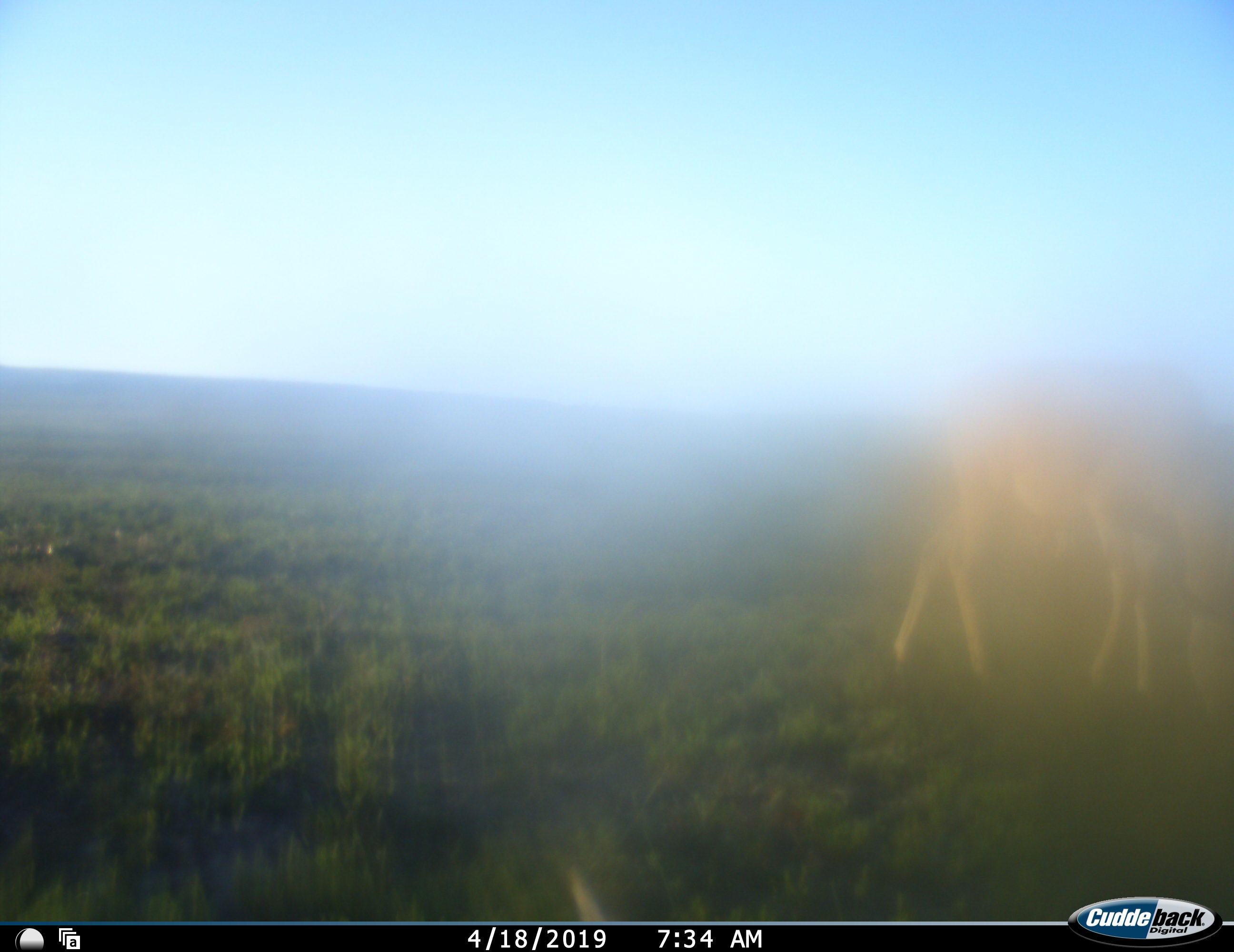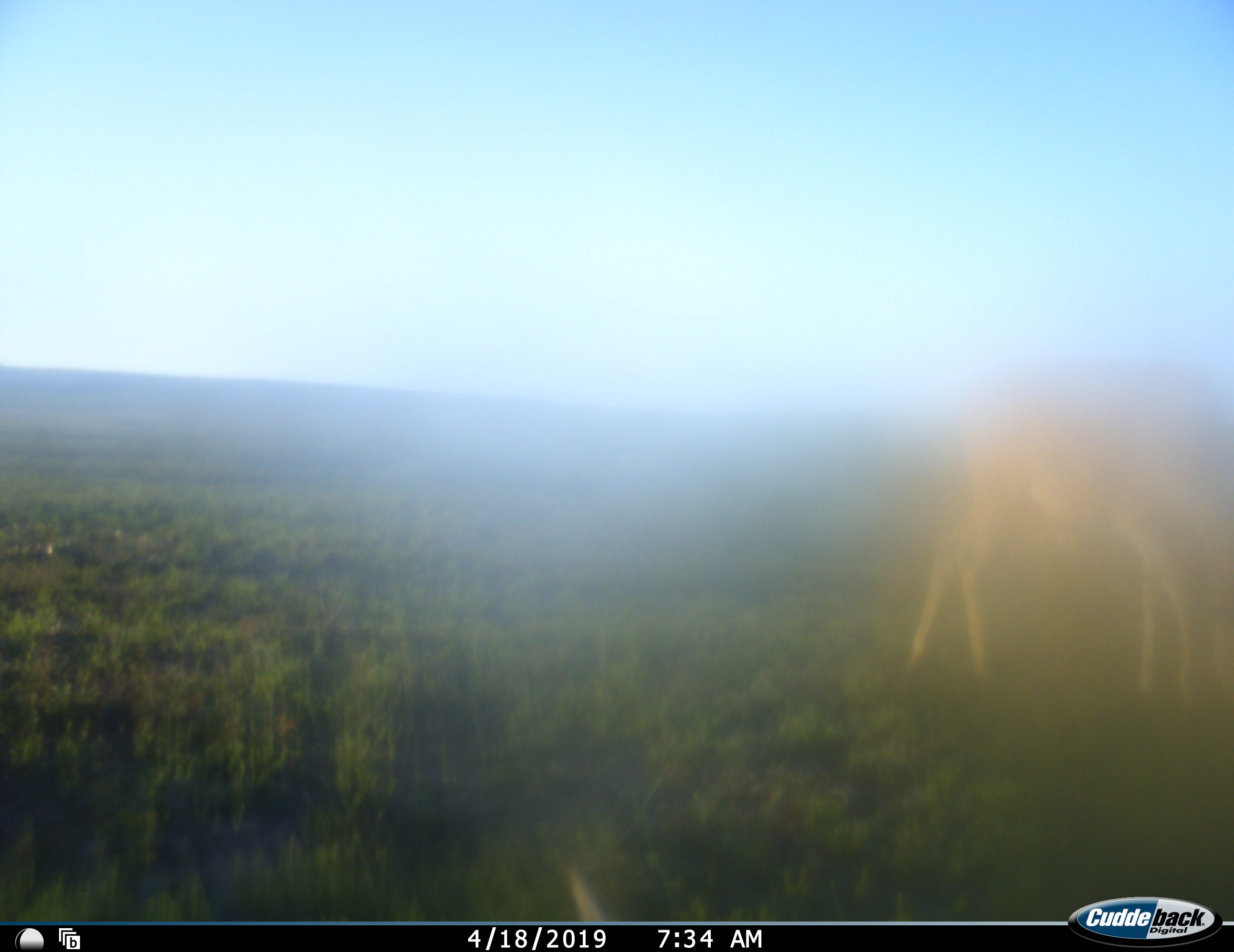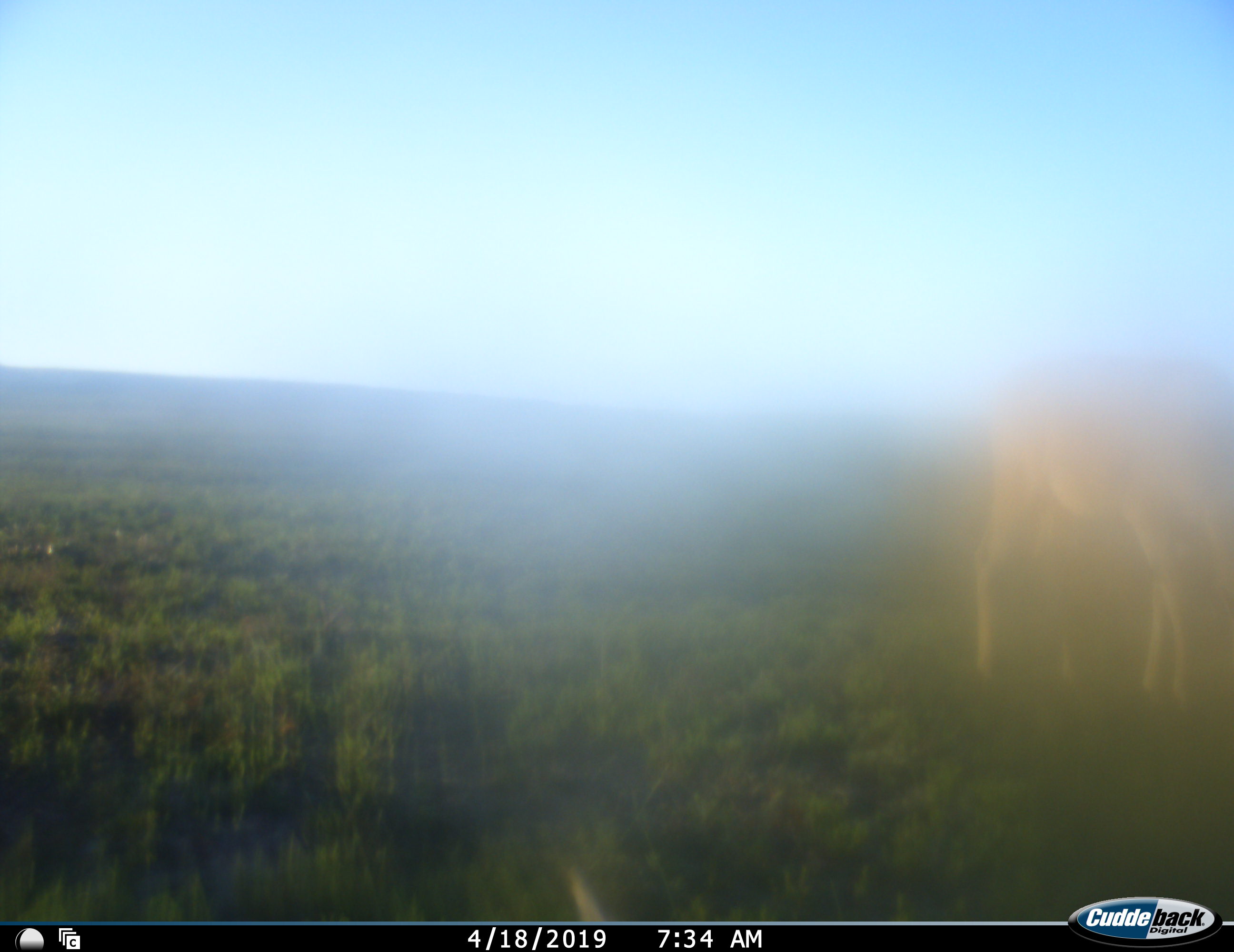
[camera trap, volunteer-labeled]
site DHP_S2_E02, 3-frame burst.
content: unidentified animal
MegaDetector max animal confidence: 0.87